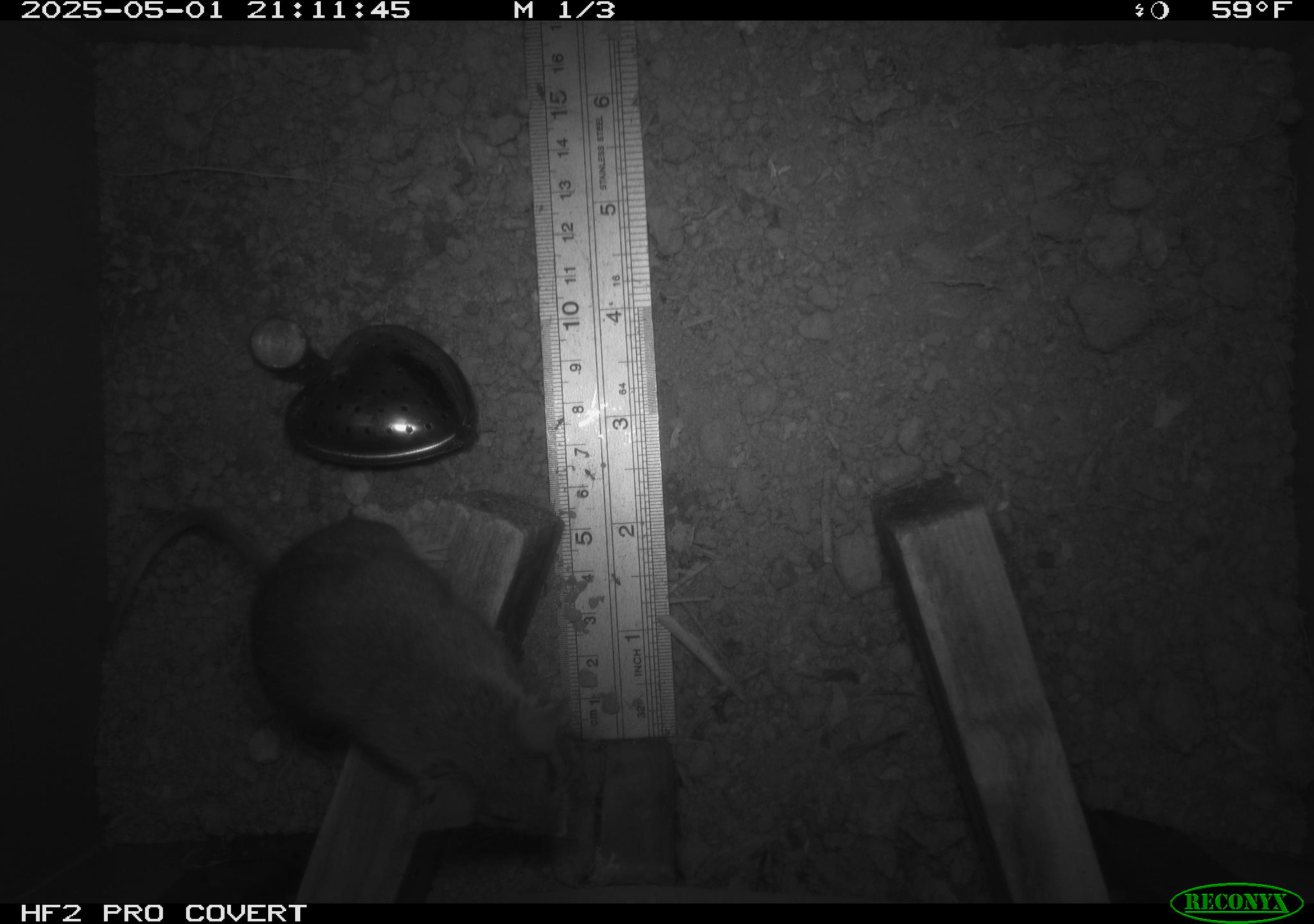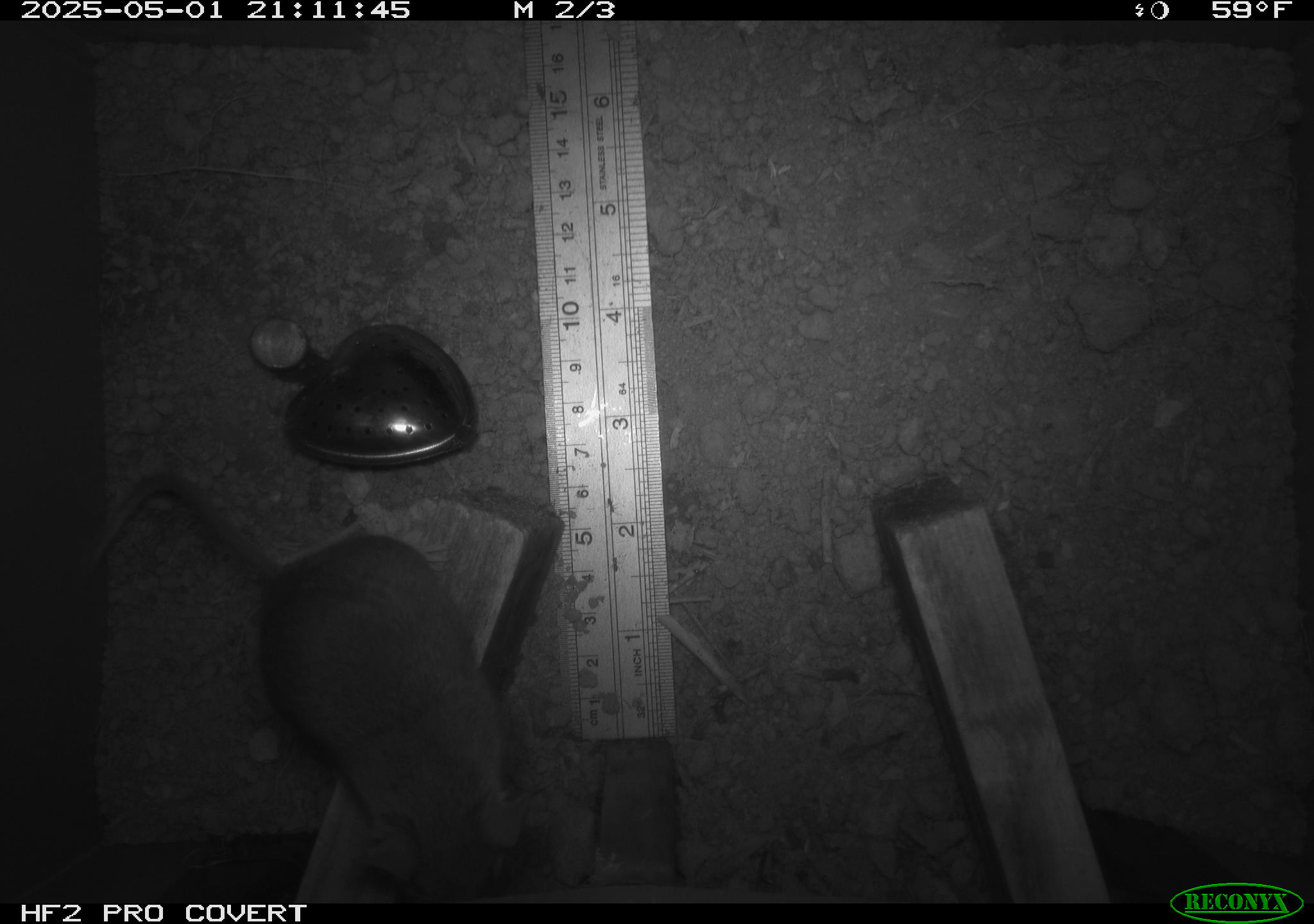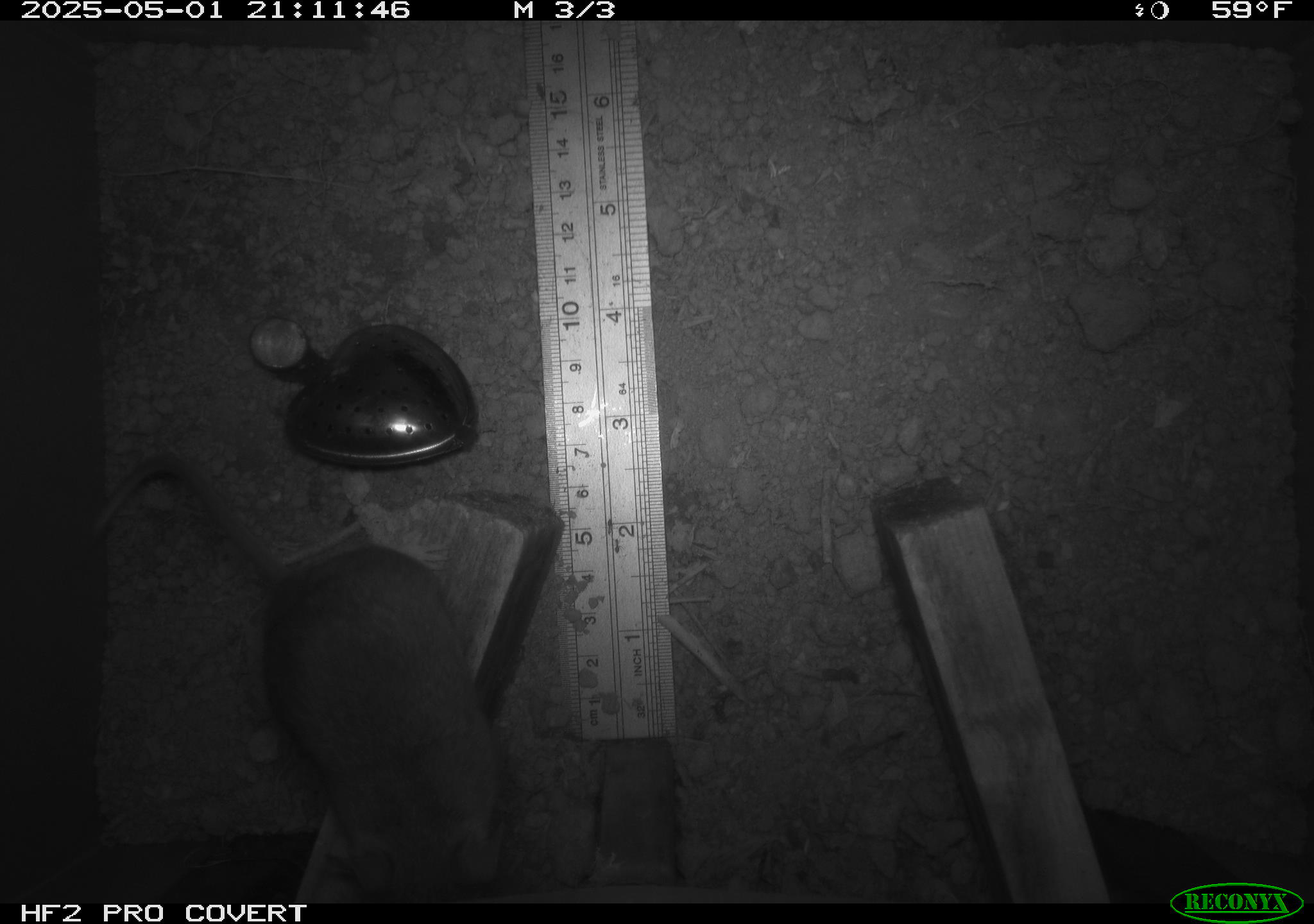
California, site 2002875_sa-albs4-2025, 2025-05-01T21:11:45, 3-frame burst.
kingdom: Animalia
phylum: Chordata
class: Mammalia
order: Rodentia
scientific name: Rodentia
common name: mouse species